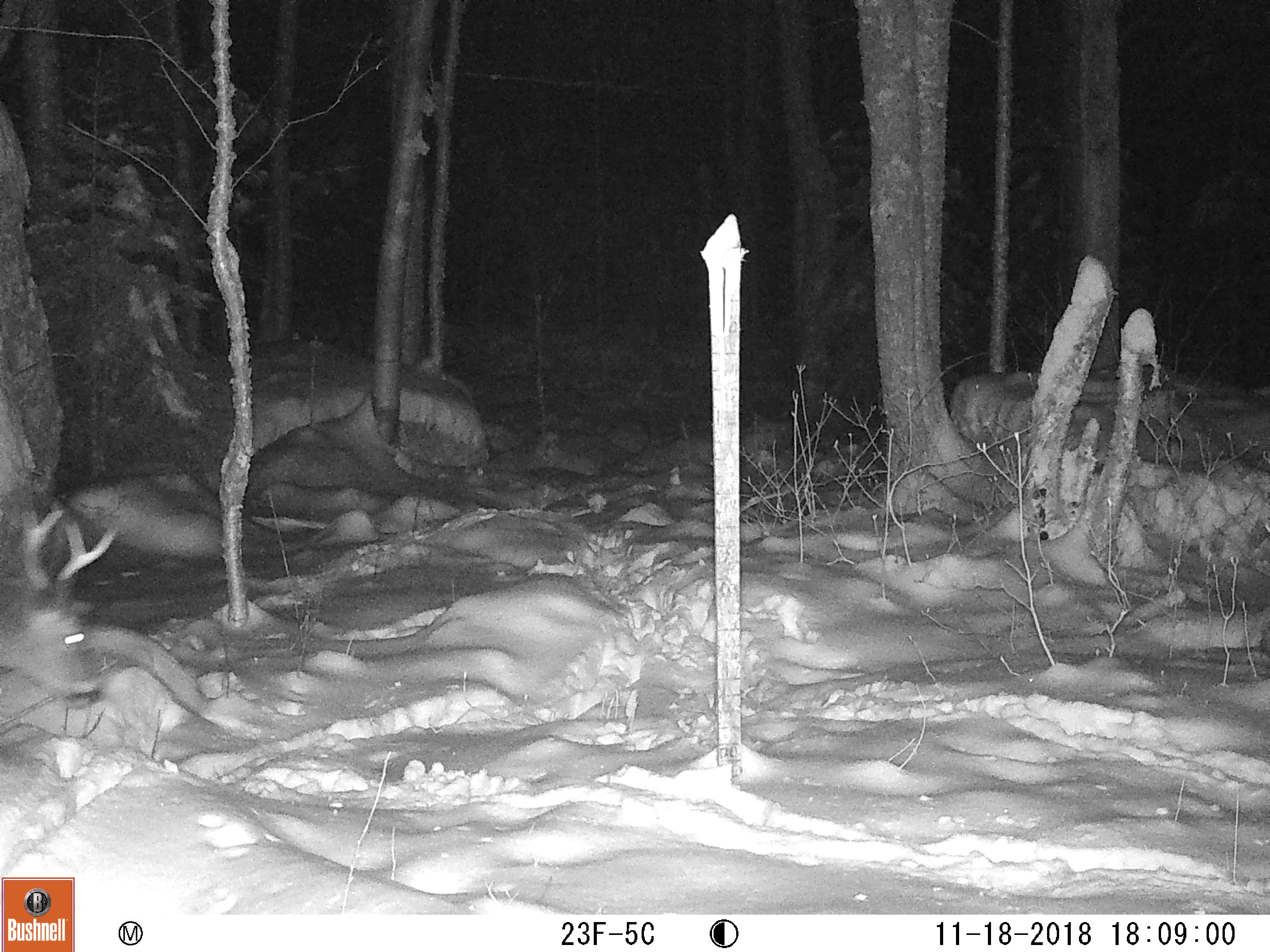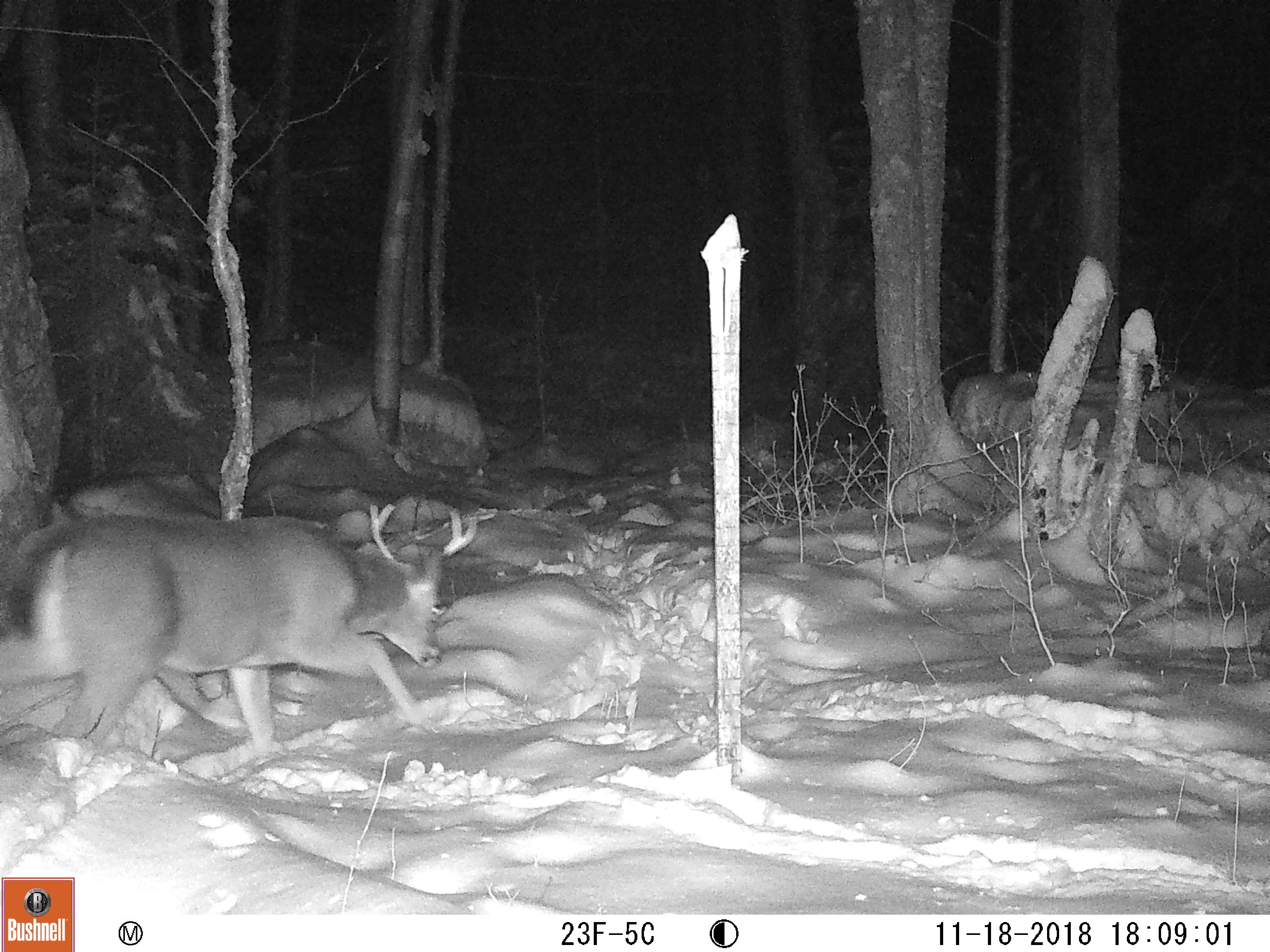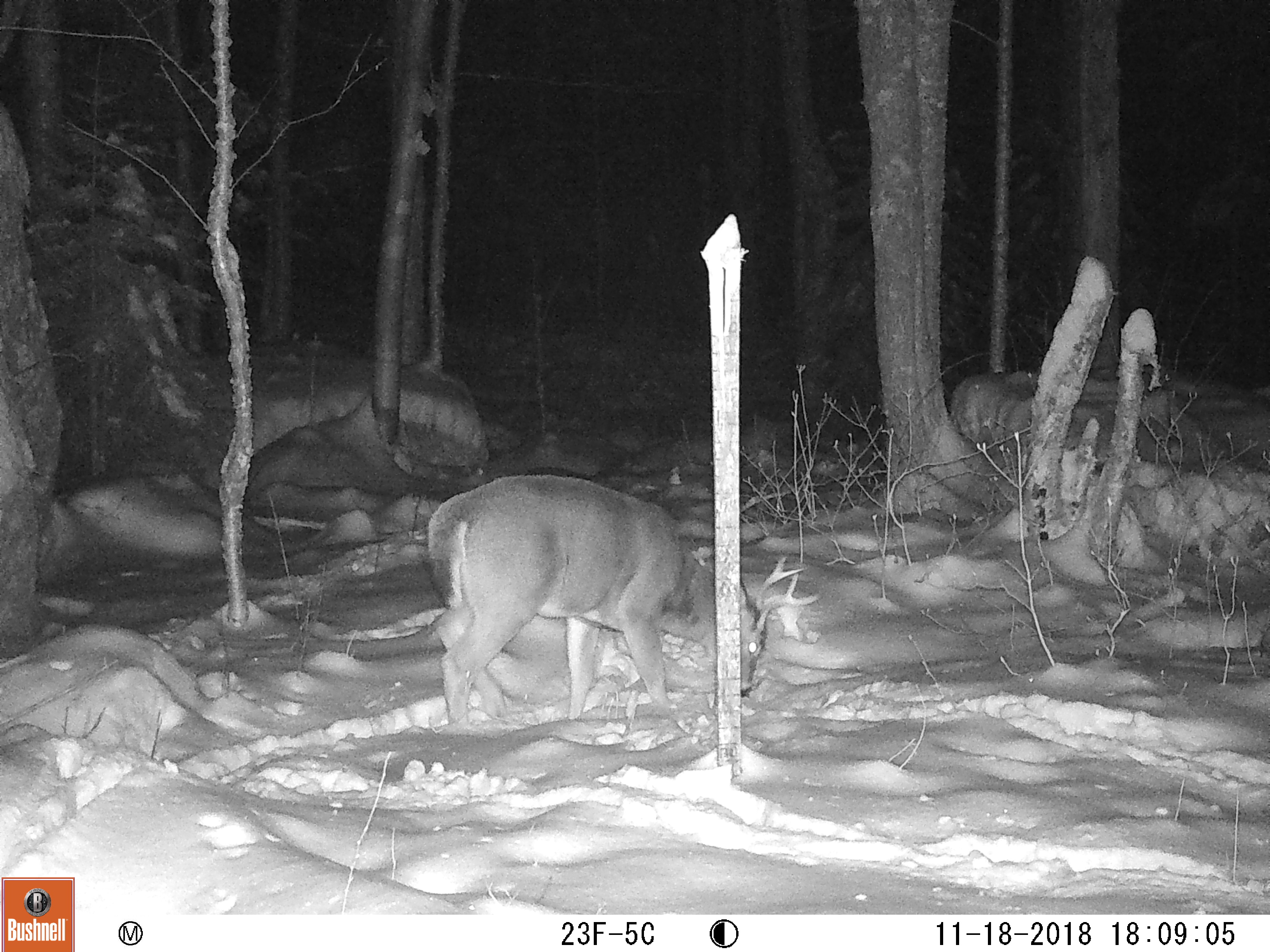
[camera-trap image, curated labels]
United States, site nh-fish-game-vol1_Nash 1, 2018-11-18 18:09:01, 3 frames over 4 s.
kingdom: Animalia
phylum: Chordata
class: Mammalia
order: Artiodactyla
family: Cervidae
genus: Odocoileus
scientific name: Odocoileus virginianus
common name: white-tailed deer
White-tailed deer (Odocoileus virginianus).